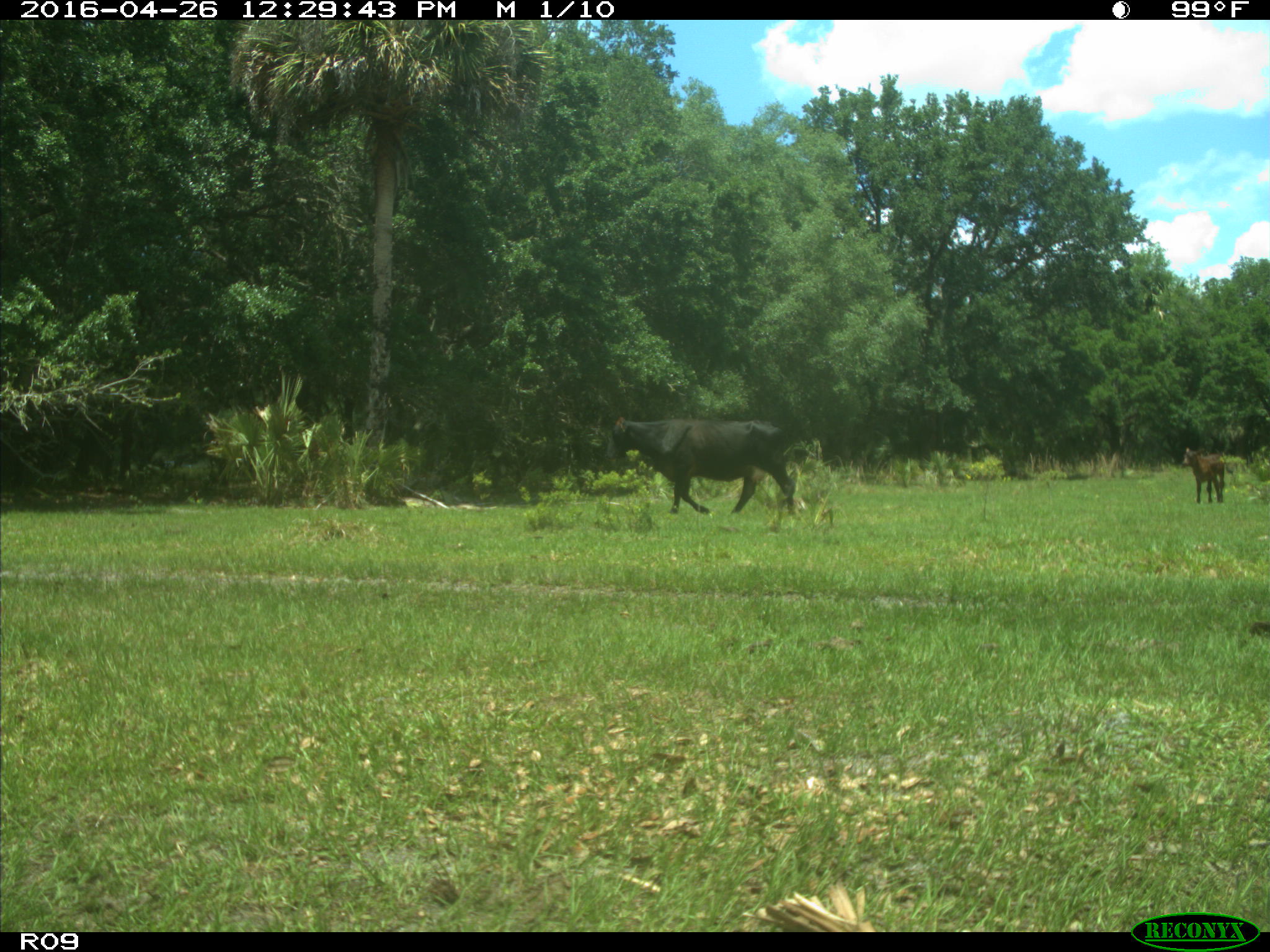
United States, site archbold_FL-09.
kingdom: Animalia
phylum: Chordata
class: Mammalia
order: Artiodactyla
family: Bovidae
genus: Bos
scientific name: Bos taurus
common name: domestic cow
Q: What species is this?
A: Bos taurus (domestic cow).